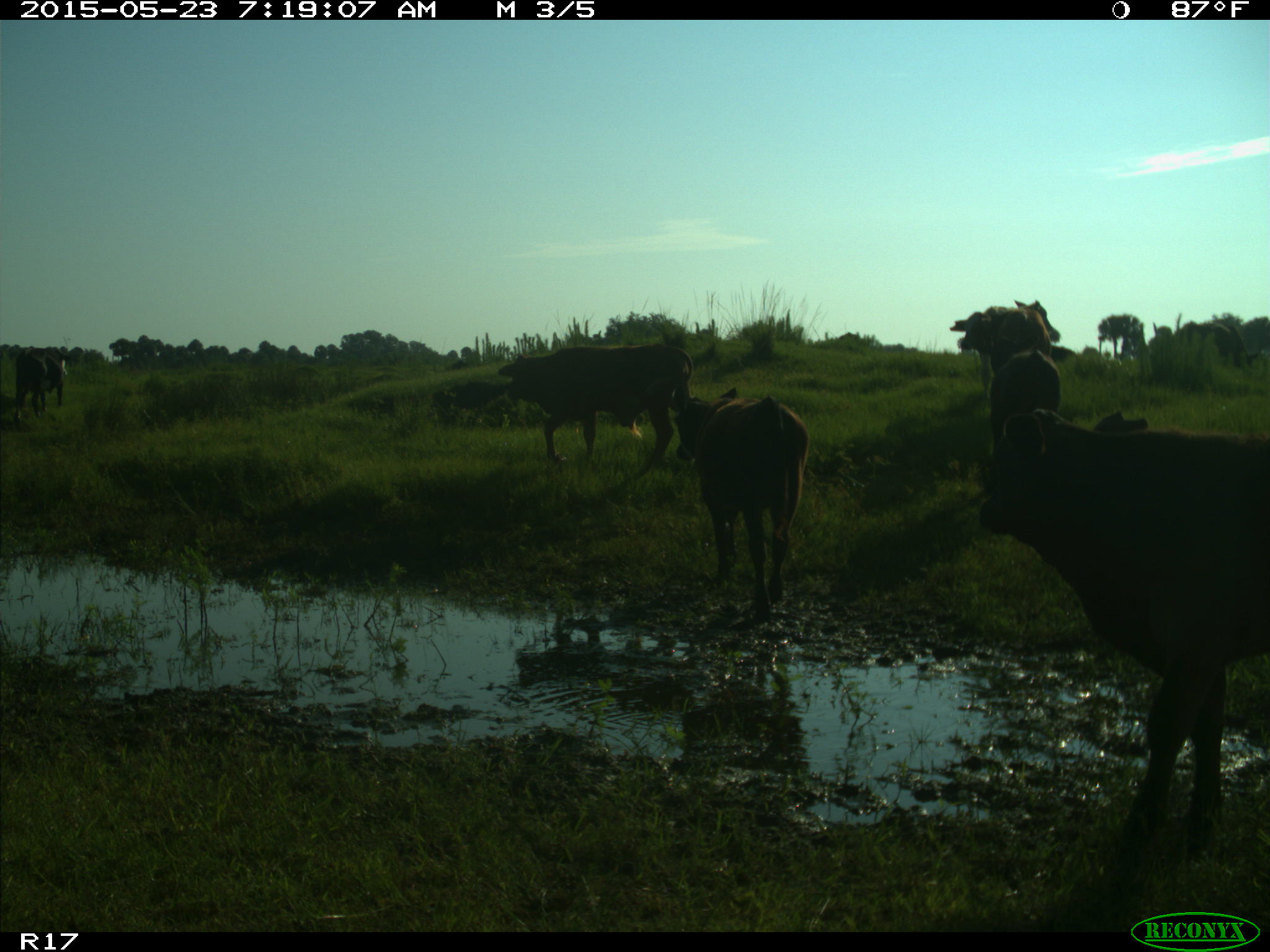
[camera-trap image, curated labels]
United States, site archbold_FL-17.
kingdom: Animalia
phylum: Chordata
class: Mammalia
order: Artiodactyla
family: Bovidae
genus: Bos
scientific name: Bos taurus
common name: domestic cow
Bos taurus (domestic cow).